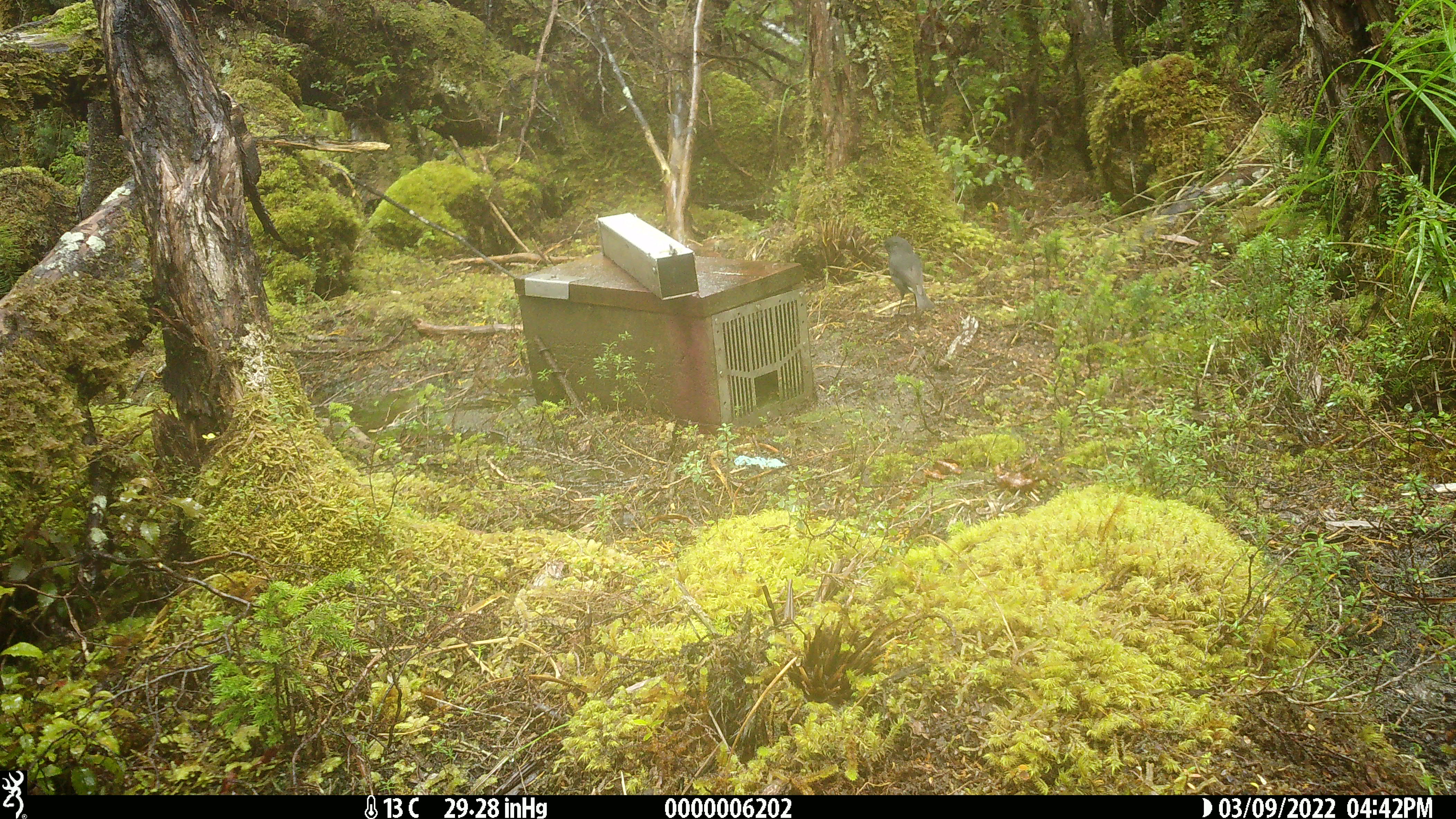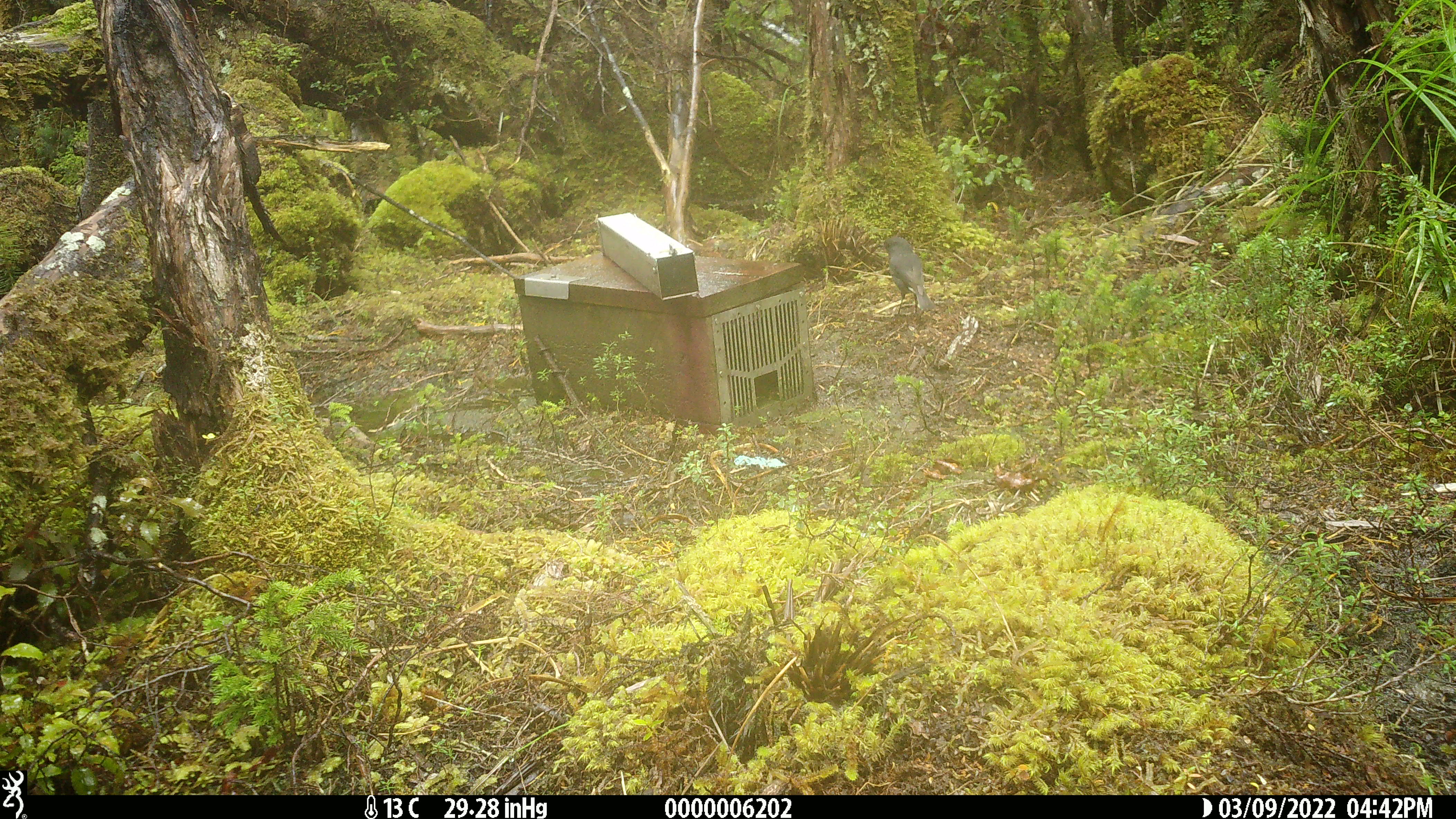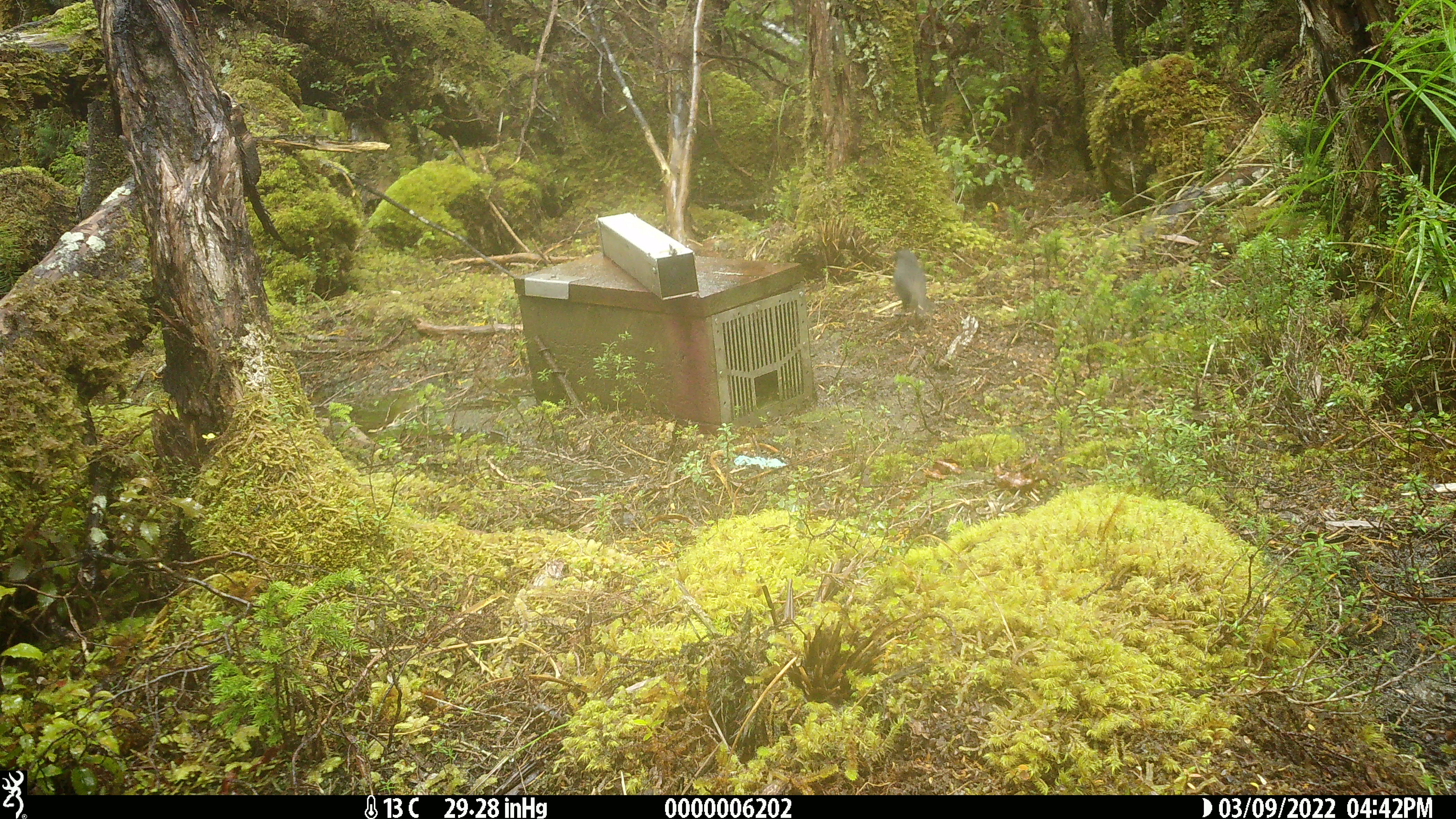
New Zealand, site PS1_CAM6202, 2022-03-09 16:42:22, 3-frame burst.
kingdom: Animalia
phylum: Chordata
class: Aves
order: Passeriformes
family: Petroicidae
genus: Petroica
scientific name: Petroica australis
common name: new zealand robin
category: robin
Robin (new zealand robin) (Petroica australis).